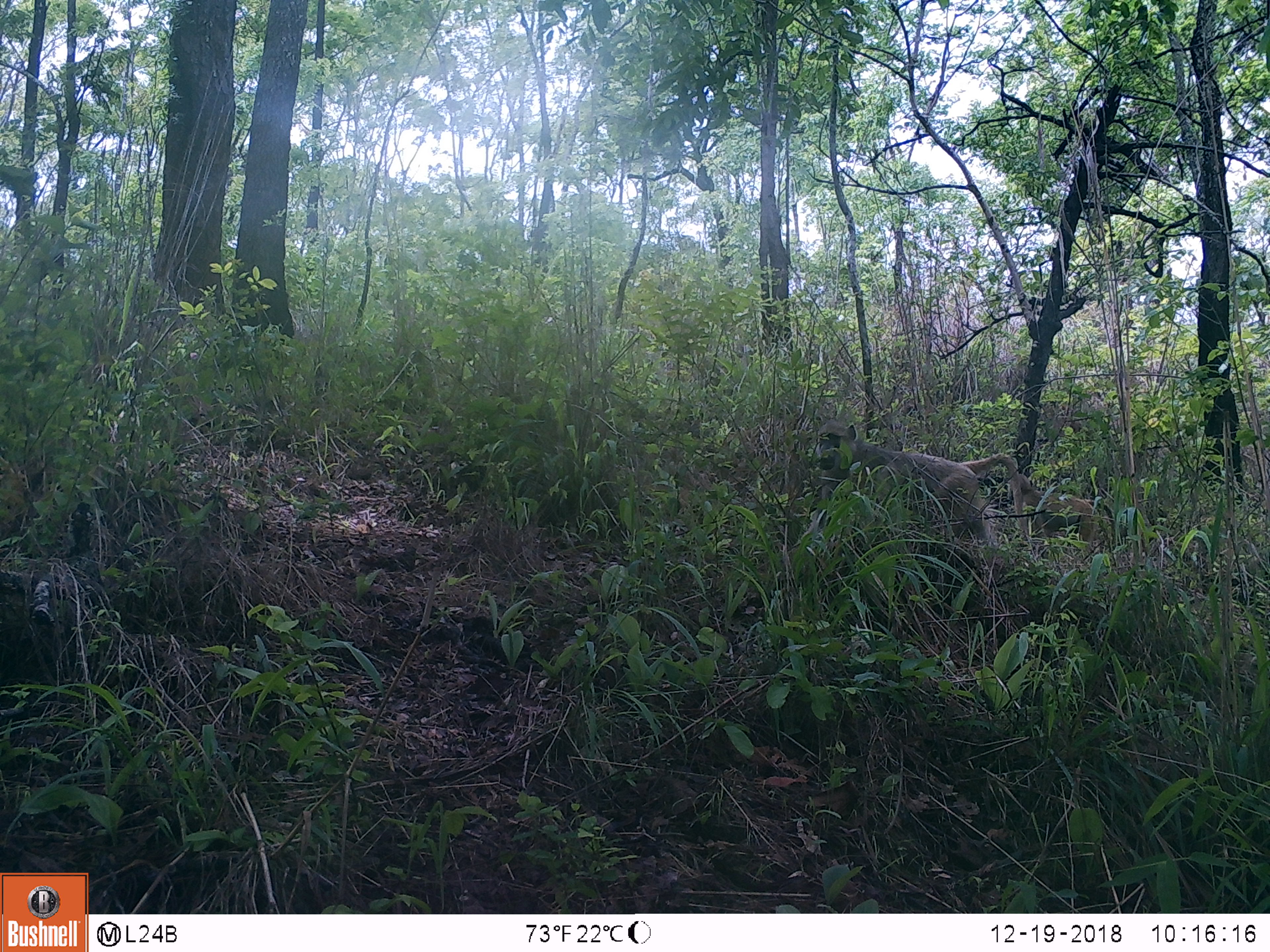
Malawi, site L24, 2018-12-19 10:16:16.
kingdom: Animalia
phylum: Chordata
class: Mammalia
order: Primates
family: Cercopithecidae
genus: Papio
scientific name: Papio cynocephalus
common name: yellow baboon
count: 2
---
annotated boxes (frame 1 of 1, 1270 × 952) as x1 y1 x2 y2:
yellow baboon: 799 406 1022 569; 1015 462 1122 565